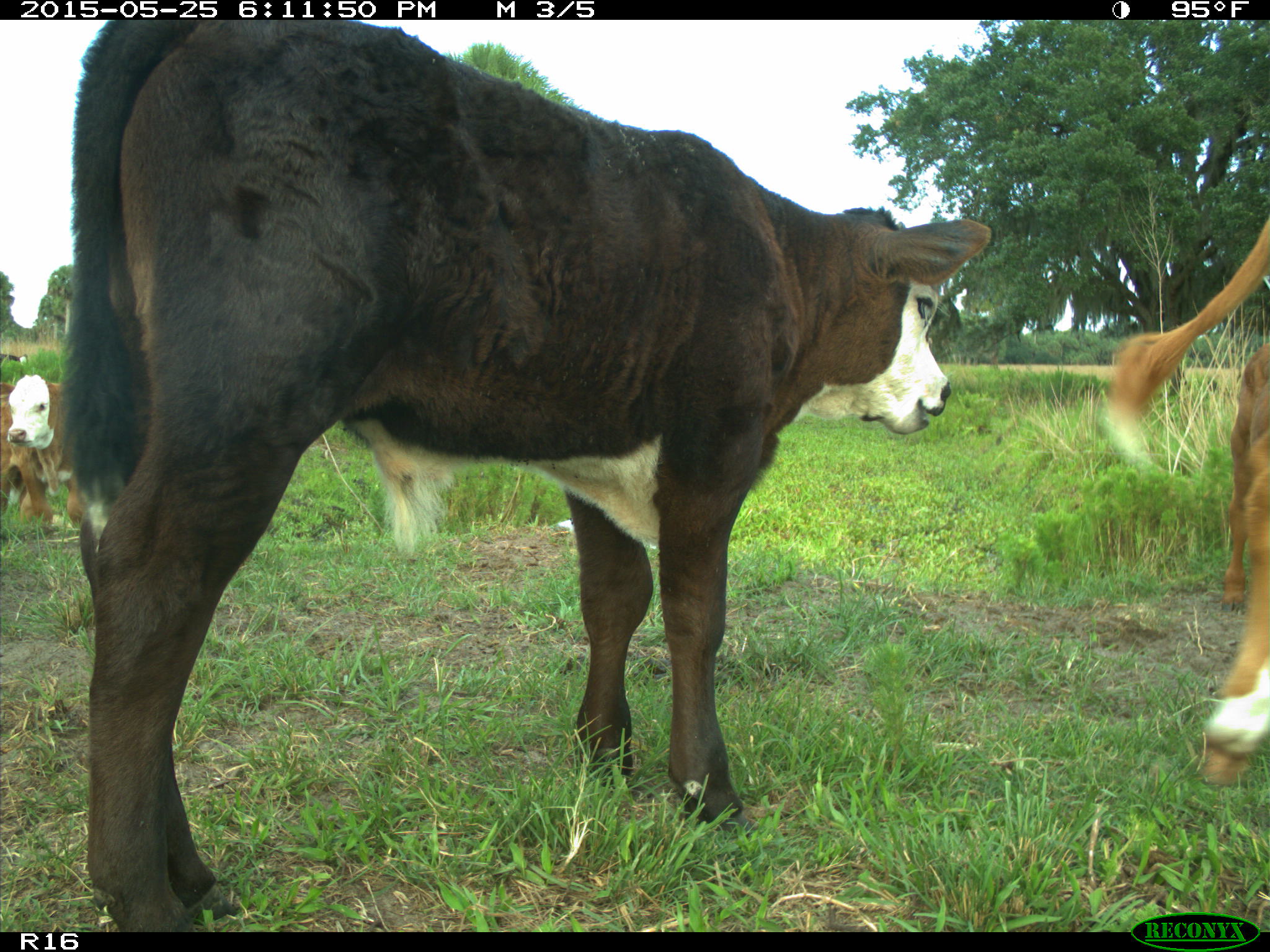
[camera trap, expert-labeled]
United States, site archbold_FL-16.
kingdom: Animalia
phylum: Chordata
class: Mammalia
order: Artiodactyla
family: Bovidae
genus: Bos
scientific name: Bos taurus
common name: domestic cow